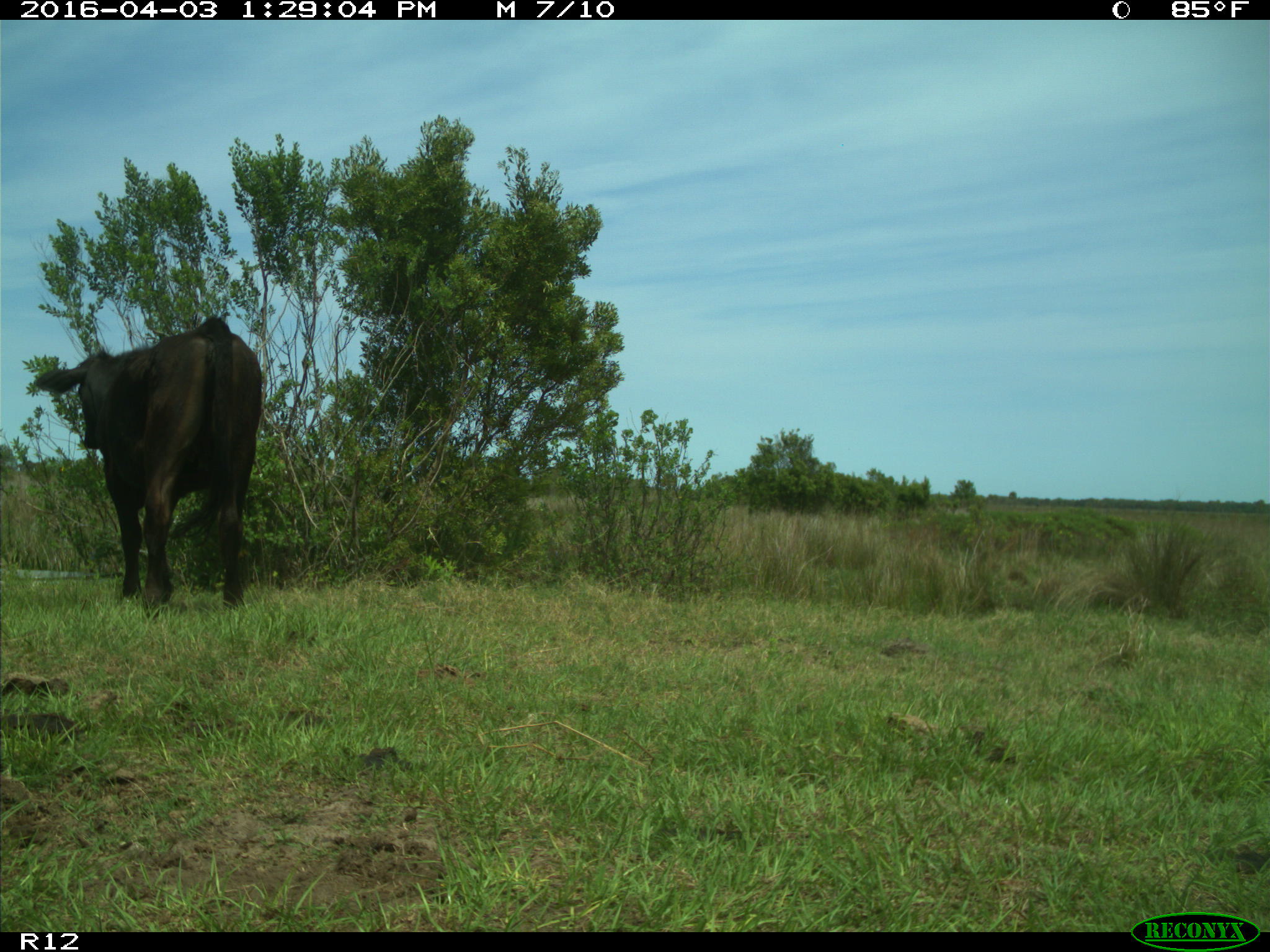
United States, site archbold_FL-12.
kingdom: Animalia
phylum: Chordata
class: Mammalia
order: Artiodactyla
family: Bovidae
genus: Bos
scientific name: Bos taurus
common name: domestic cow